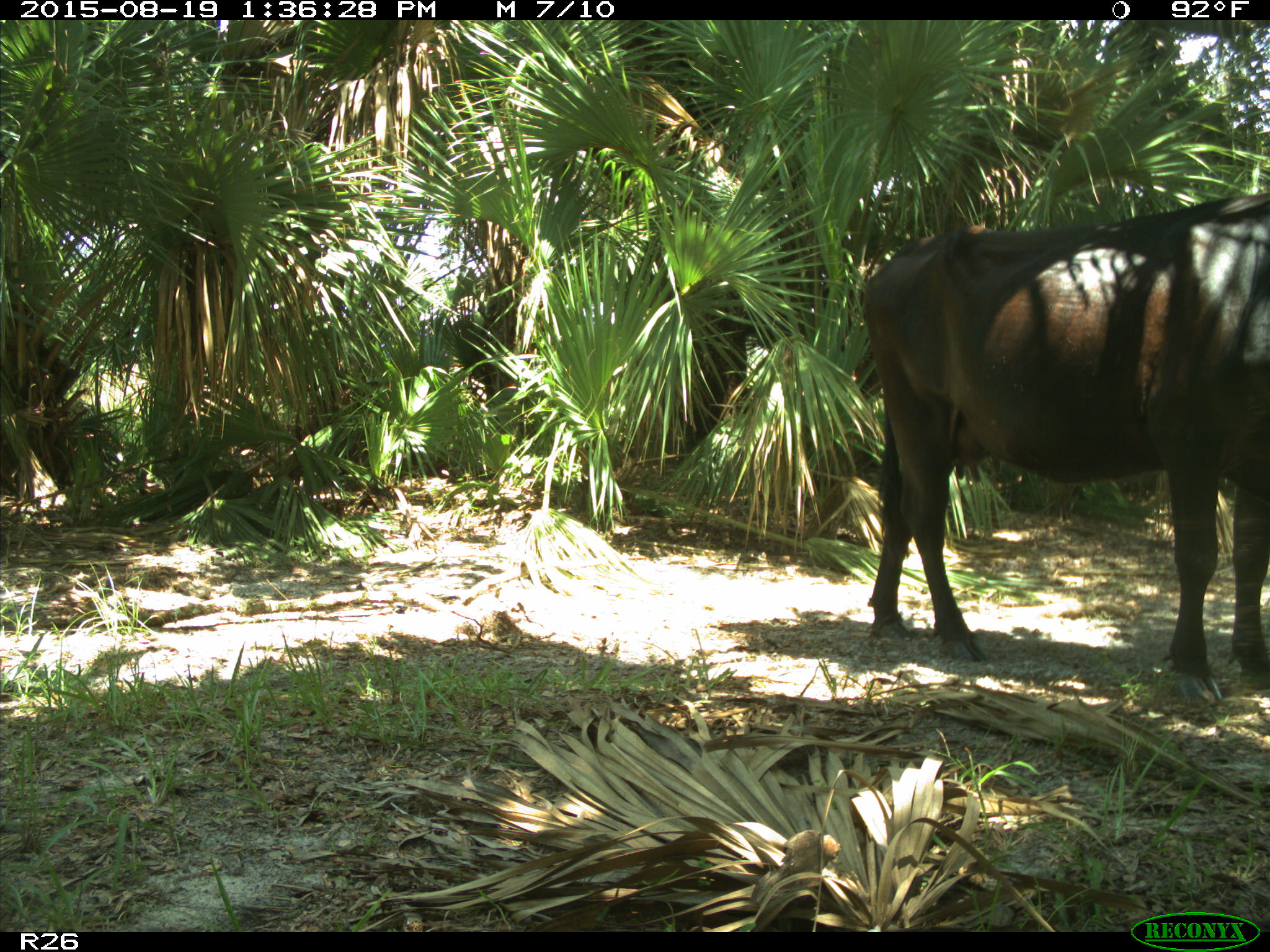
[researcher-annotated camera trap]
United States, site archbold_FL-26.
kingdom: Animalia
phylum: Chordata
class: Mammalia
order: Artiodactyla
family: Bovidae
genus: Bos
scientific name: Bos taurus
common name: domestic cow